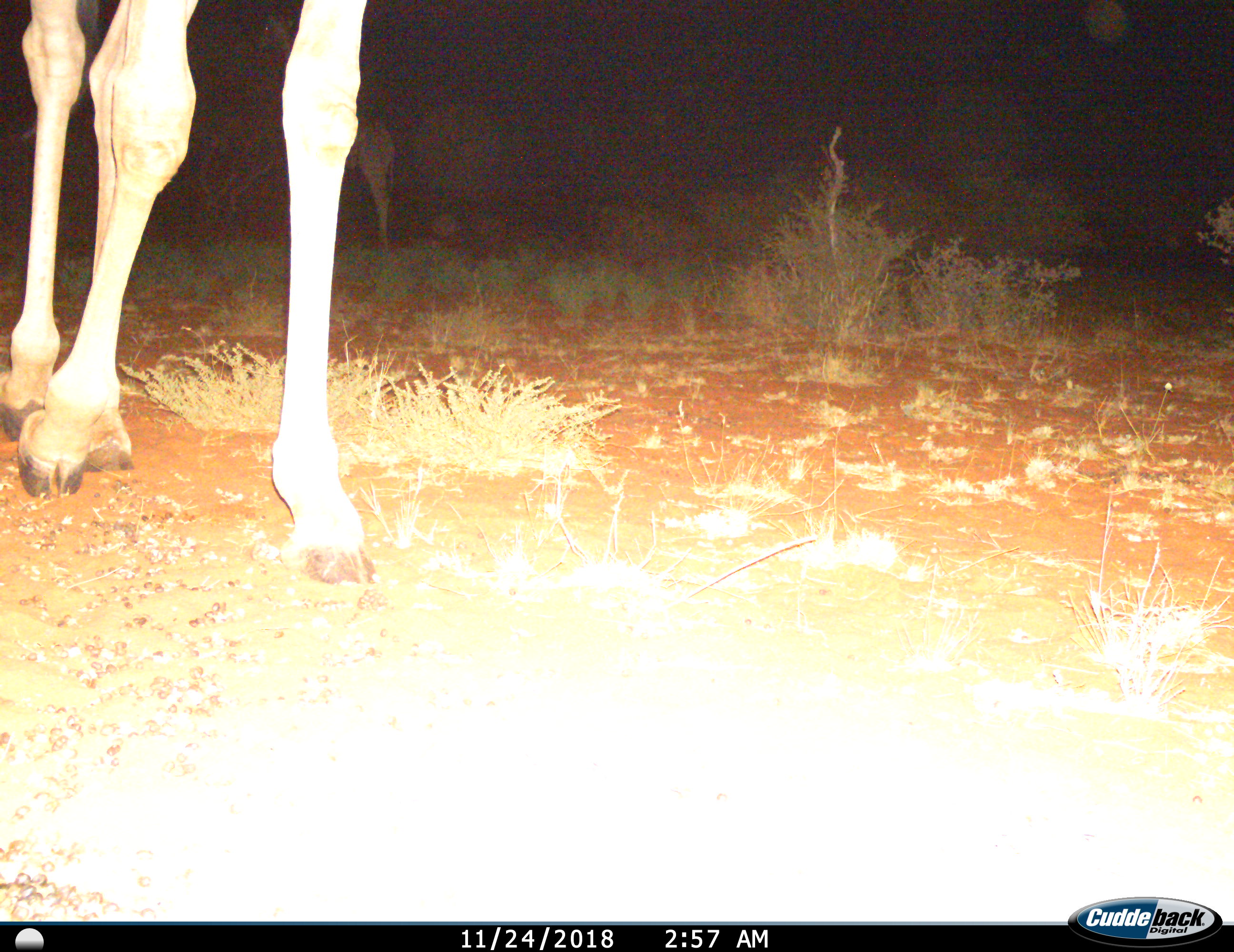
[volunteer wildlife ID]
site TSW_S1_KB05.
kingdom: Animalia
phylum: Chordata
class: Mammalia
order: Artiodactyla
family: Giraffidae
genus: Giraffa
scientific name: Giraffa camelopardalis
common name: giraffe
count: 1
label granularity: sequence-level